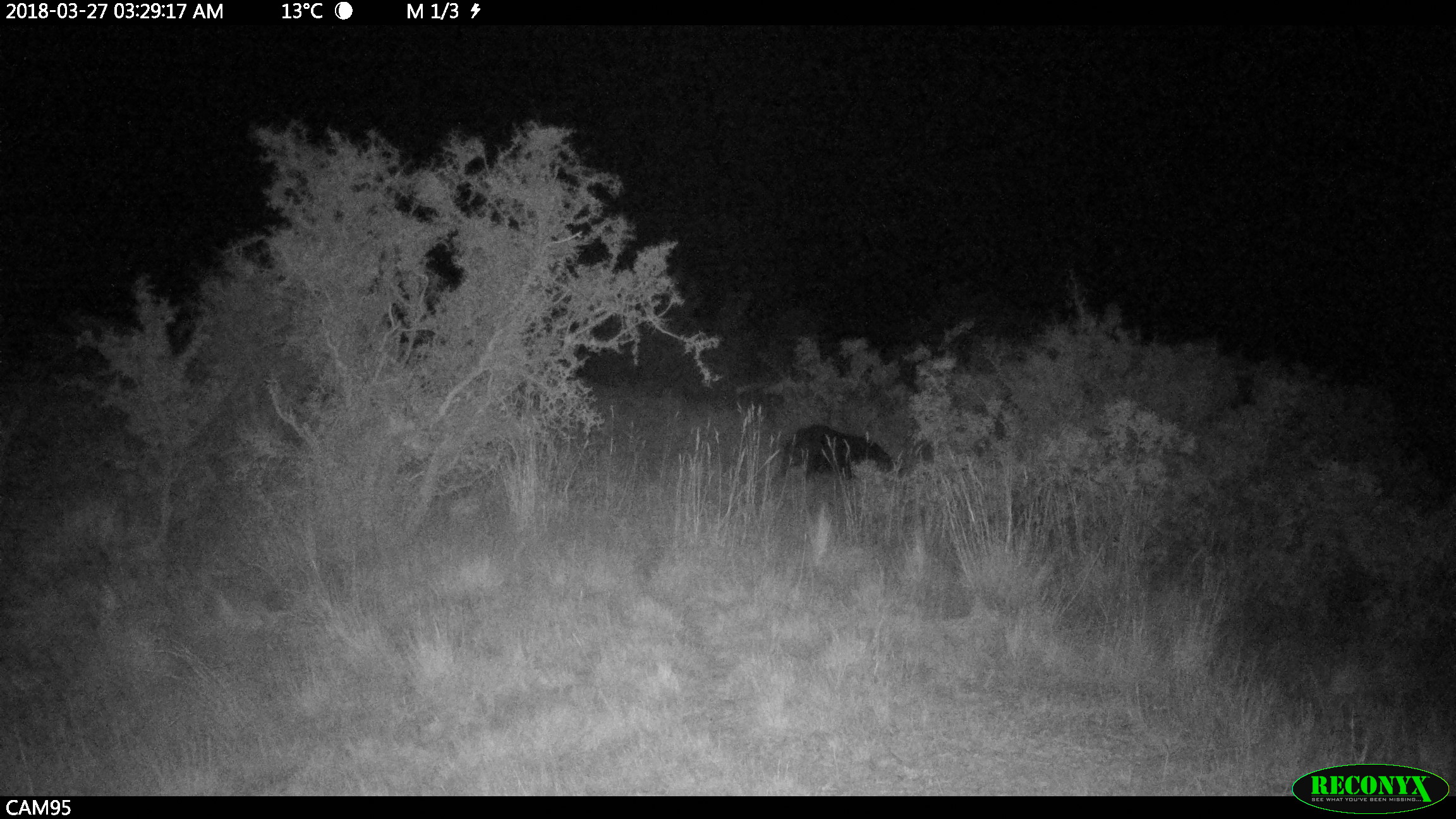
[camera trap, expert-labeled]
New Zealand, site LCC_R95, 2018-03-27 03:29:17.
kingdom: Animalia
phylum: Chordata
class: Mammalia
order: Artiodactyla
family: Suidae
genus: Sus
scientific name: Sus scrofa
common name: pig